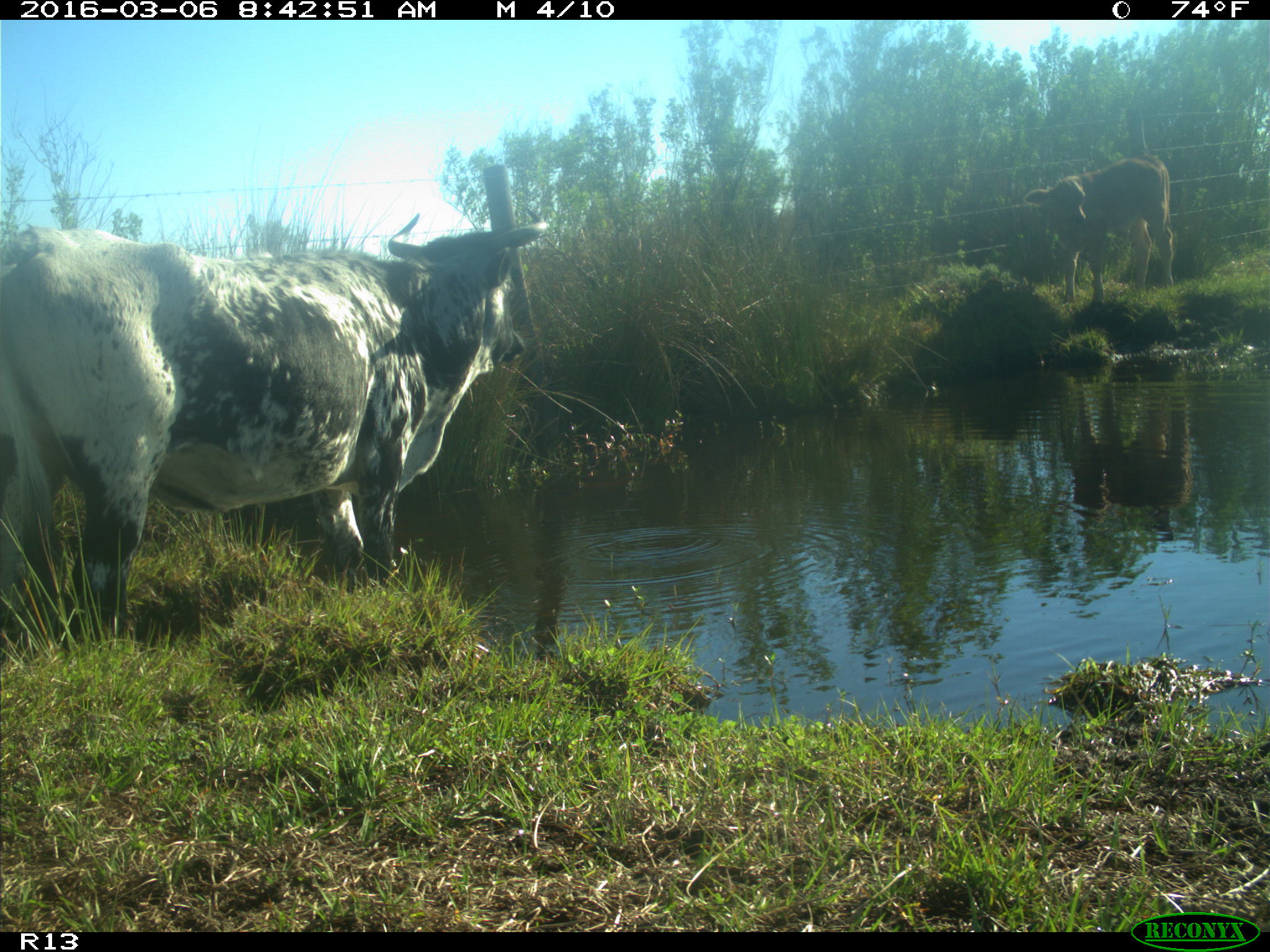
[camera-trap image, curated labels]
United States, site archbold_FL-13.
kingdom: Animalia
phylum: Chordata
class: Mammalia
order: Artiodactyla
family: Bovidae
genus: Bos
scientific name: Bos taurus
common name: domestic cow